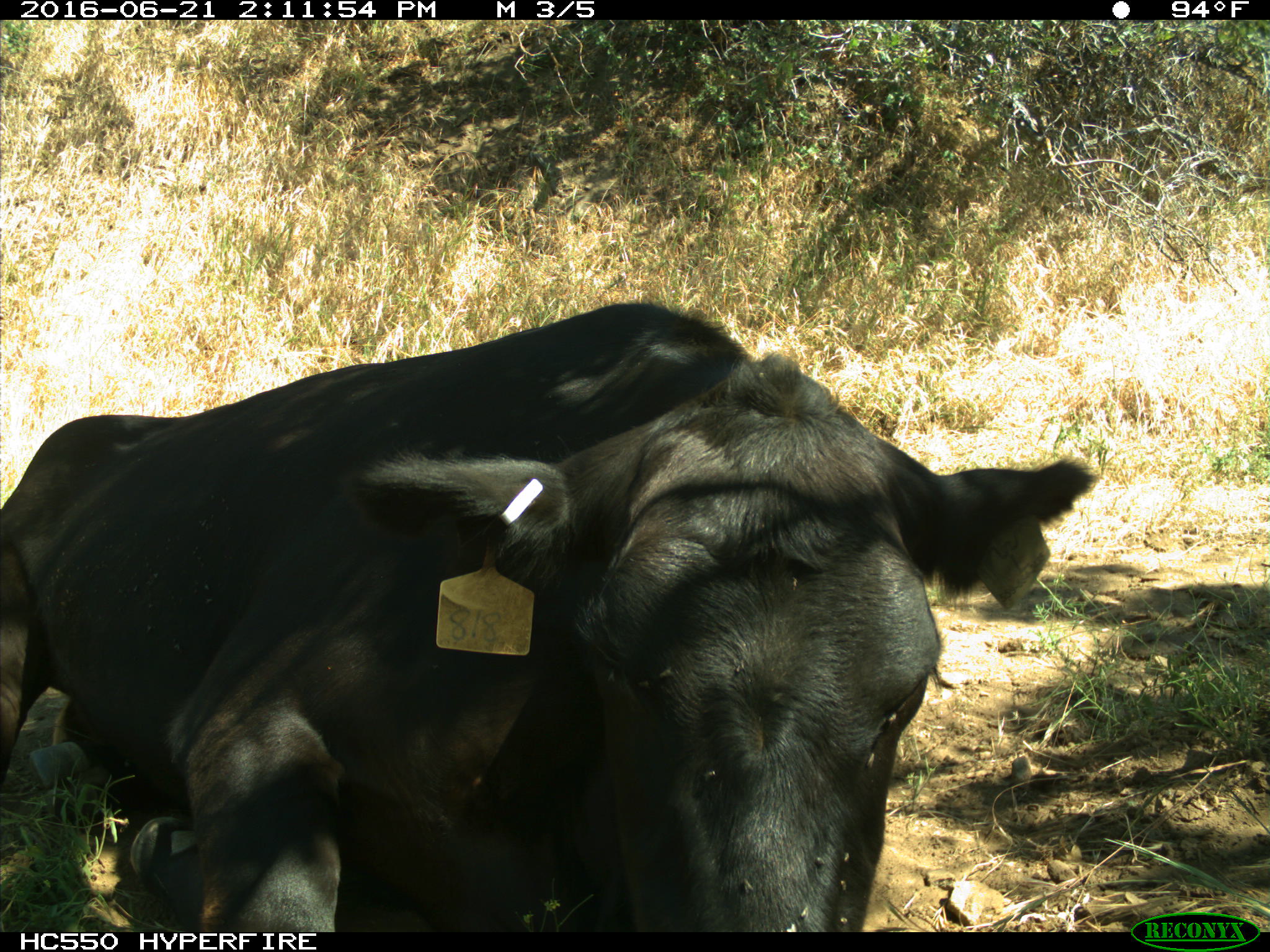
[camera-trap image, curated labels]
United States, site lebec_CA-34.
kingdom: Animalia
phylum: Chordata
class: Mammalia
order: Artiodactyla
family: Bovidae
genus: Bos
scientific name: Bos taurus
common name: domestic cow